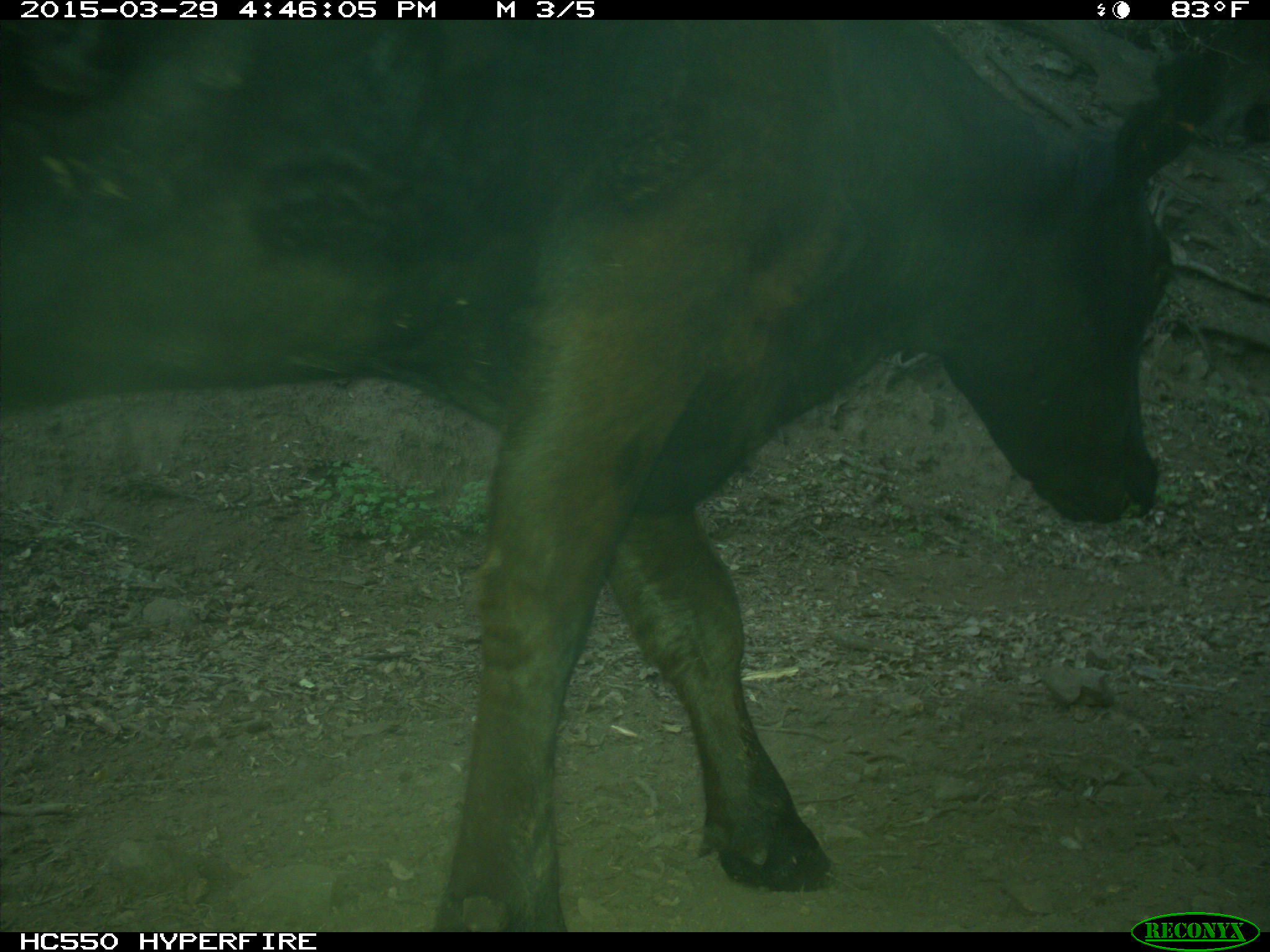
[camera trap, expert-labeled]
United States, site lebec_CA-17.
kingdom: Animalia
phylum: Chordata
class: Mammalia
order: Artiodactyla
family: Bovidae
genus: Bos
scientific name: Bos taurus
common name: domestic cow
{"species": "Bos taurus (domestic cow)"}